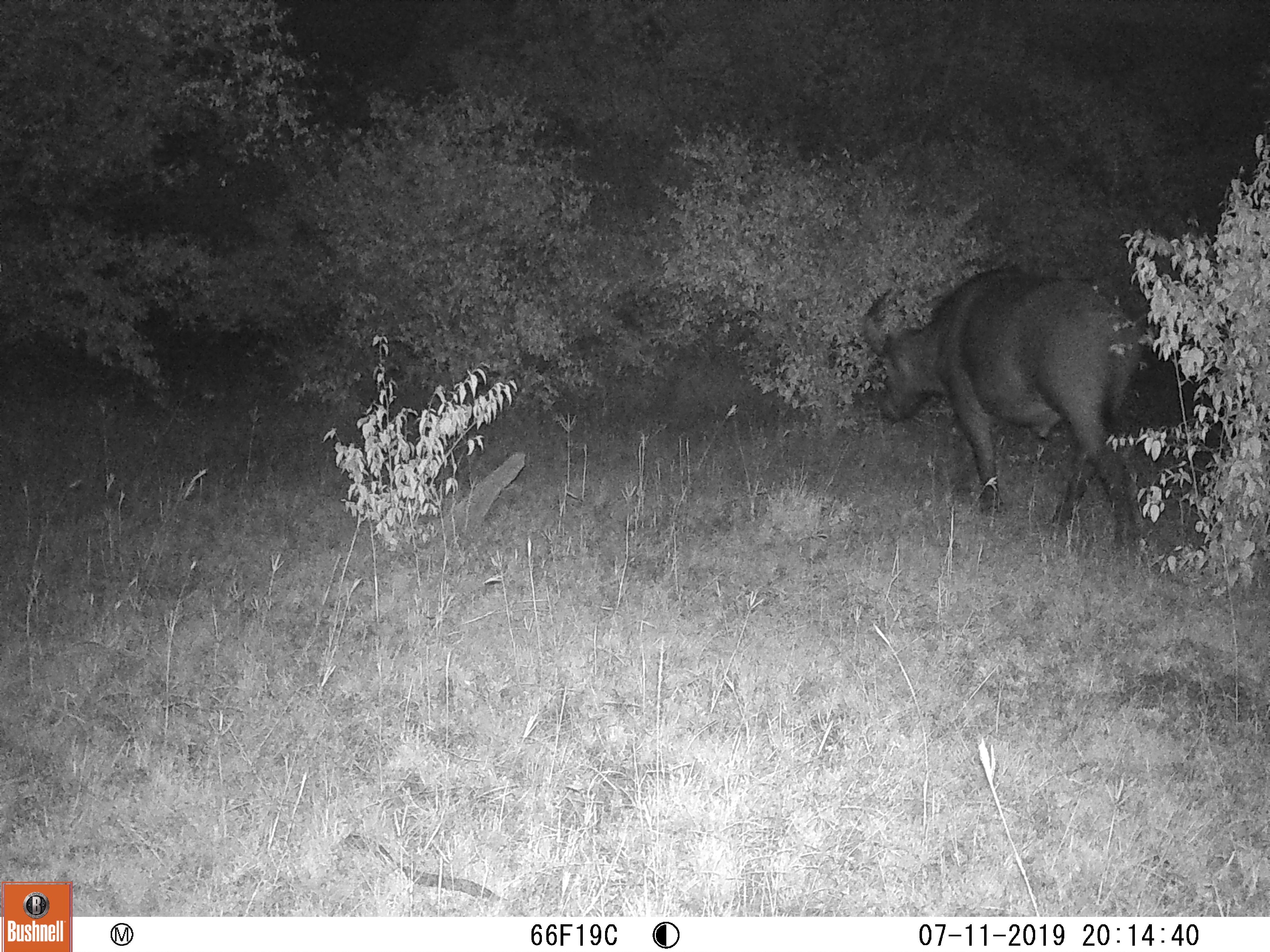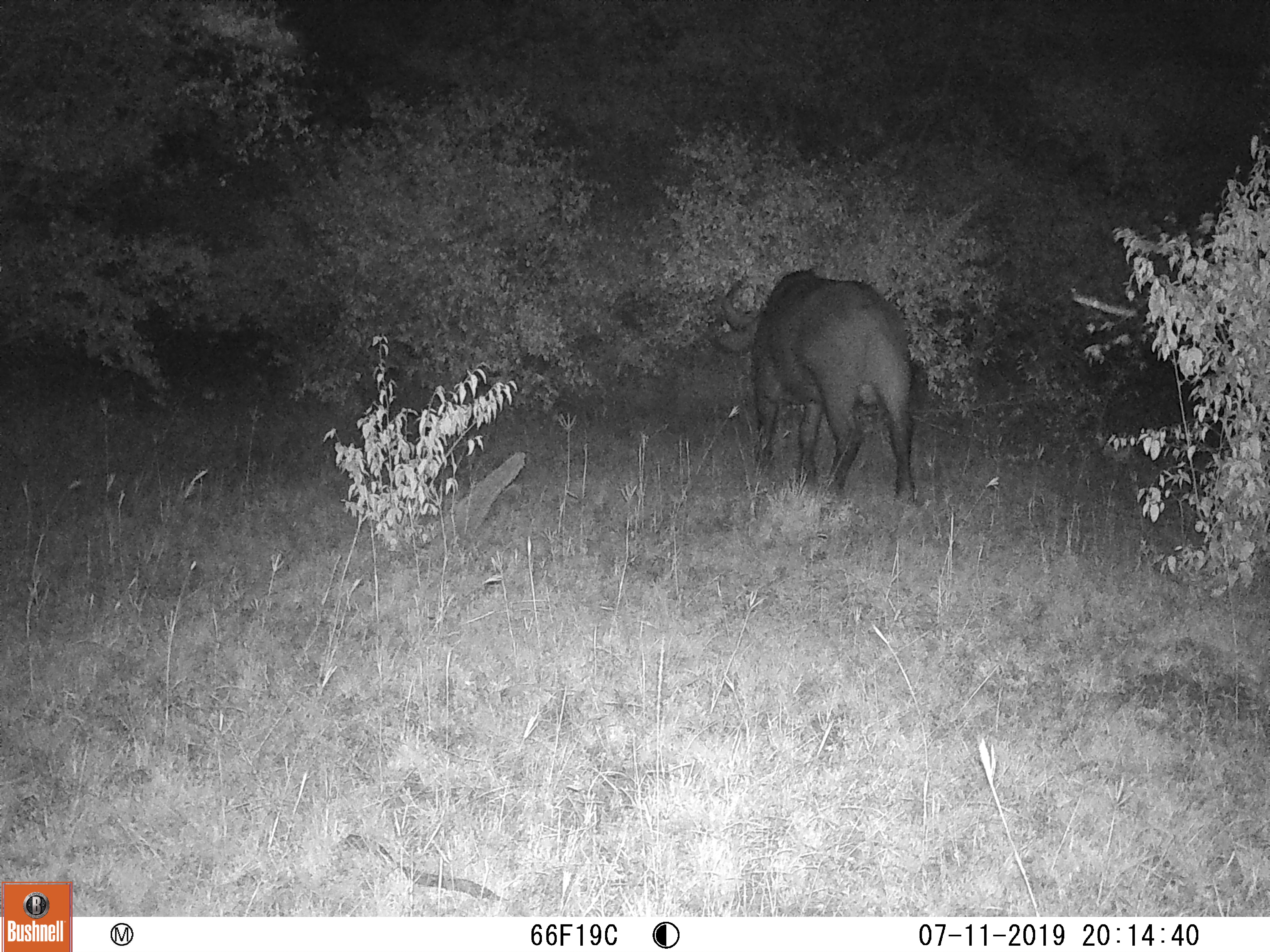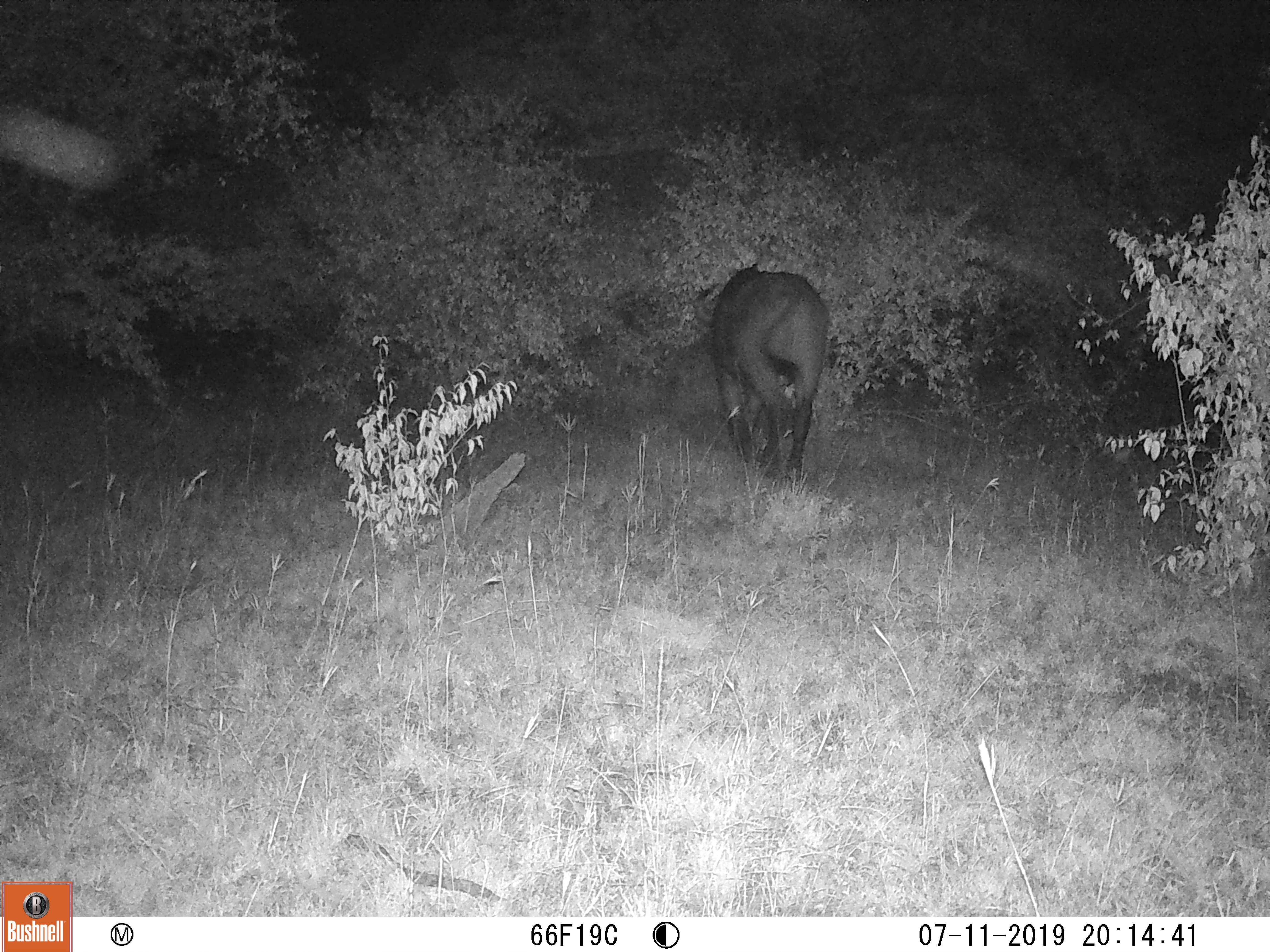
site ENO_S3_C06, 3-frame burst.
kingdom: Animalia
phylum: Chordata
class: Mammalia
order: Artiodactyla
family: Bovidae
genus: Syncerus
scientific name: Syncerus caffer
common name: african buffalo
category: buffalo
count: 1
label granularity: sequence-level